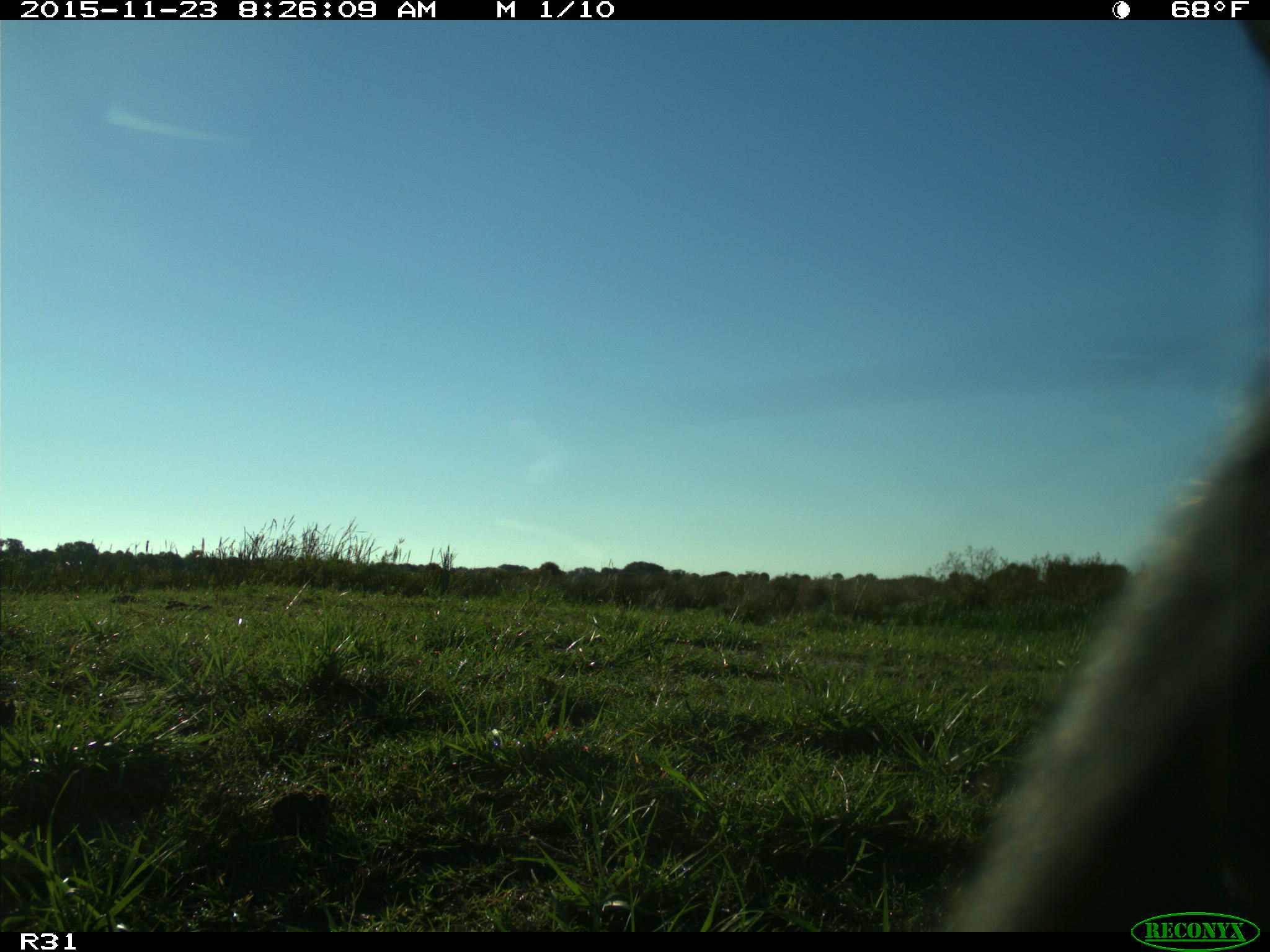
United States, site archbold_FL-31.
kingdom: Animalia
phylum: Chordata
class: Mammalia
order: Artiodactyla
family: Bovidae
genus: Bos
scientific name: Bos taurus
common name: domestic cow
Bos taurus (domestic cow).